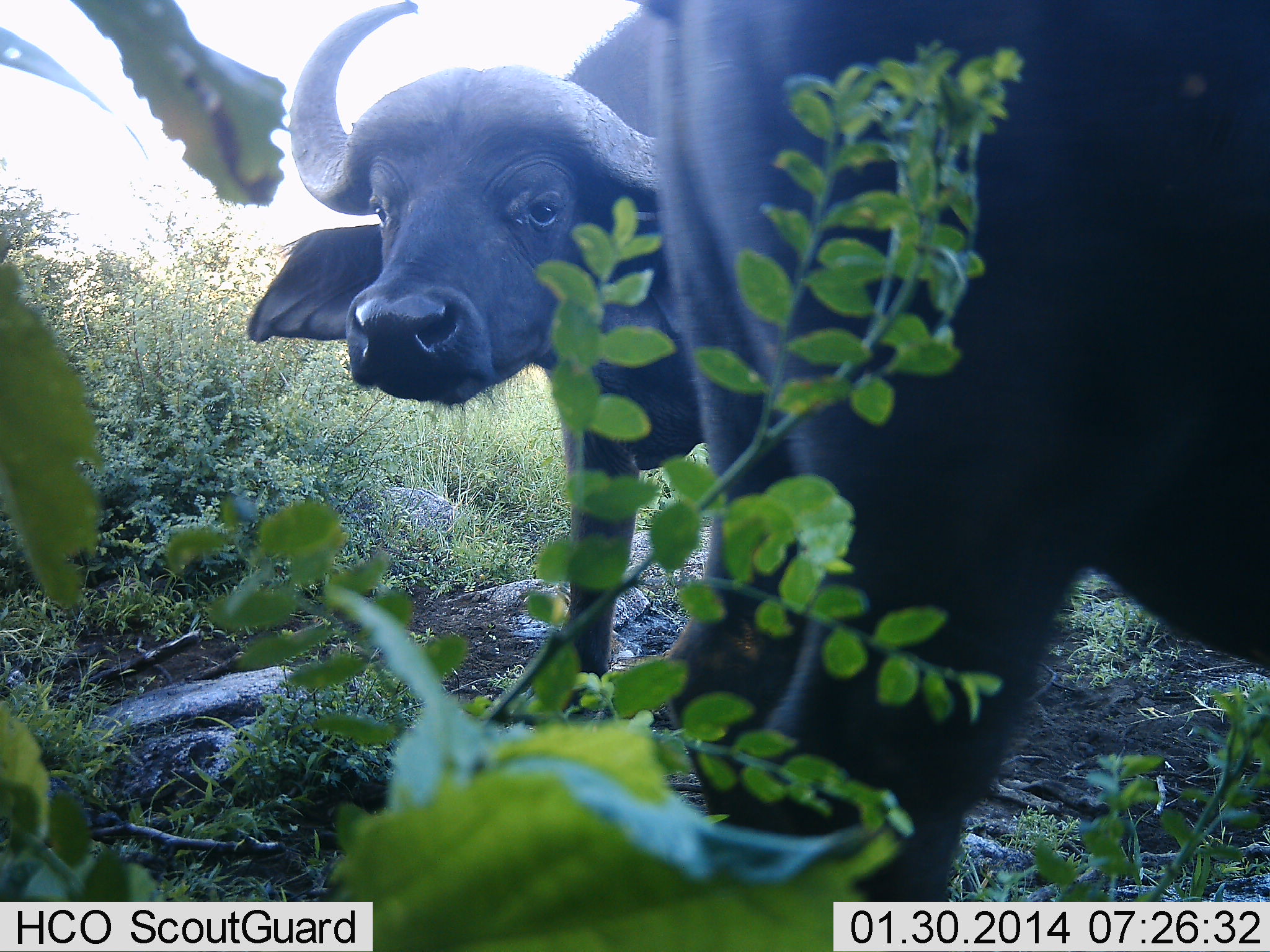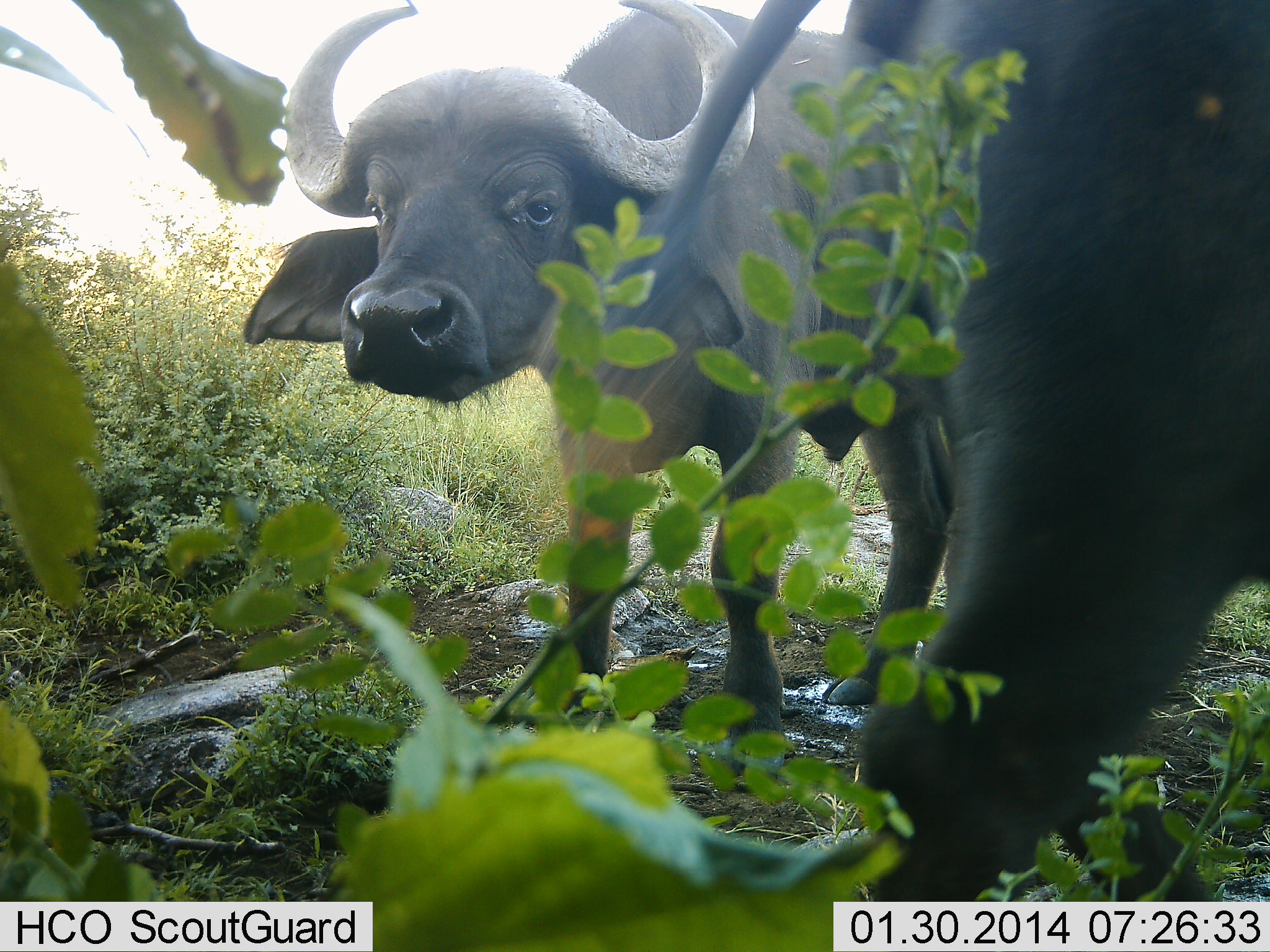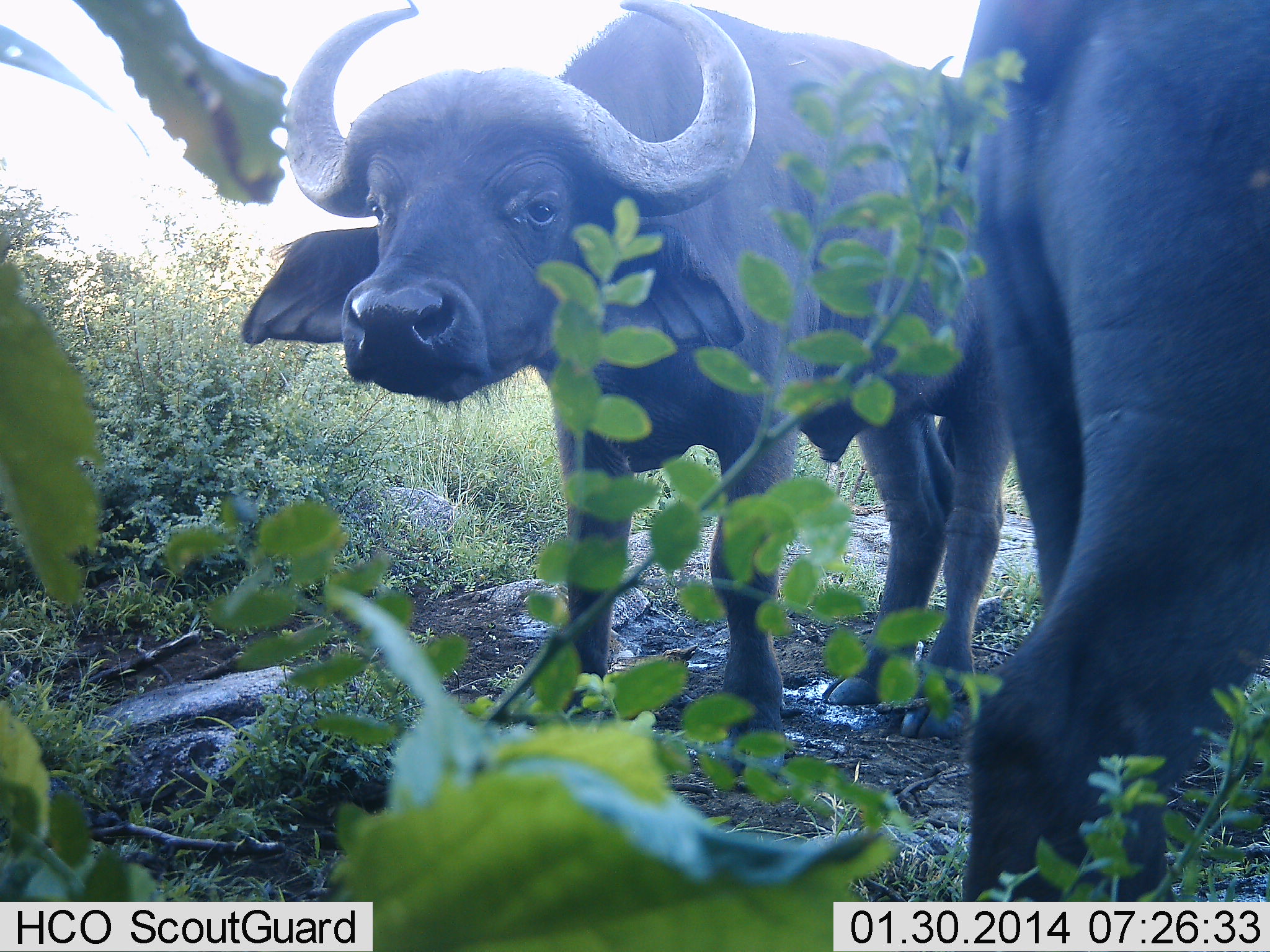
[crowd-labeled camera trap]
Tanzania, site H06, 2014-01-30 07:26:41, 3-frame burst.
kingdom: Animalia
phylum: Chordata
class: Mammalia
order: Artiodactyla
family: Bovidae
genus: Syncerus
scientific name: Syncerus caffer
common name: cape buffalo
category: buffalo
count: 2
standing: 91%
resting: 0%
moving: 27%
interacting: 9%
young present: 0%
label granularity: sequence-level